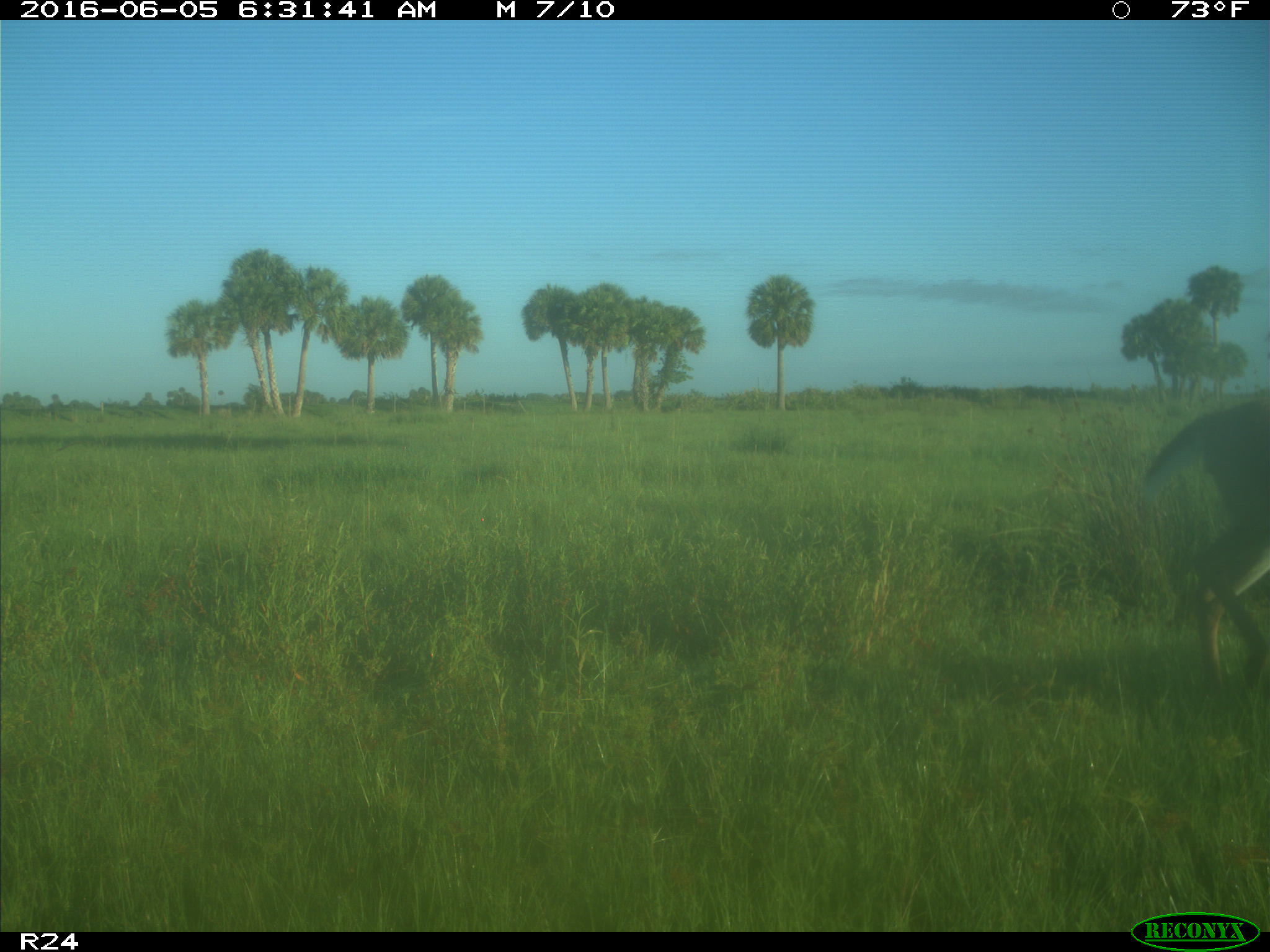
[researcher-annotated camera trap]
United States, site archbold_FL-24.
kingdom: Animalia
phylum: Chordata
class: Mammalia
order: Artiodactyla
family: Cervidae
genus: Odocoileus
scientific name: Odocoileus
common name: deer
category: unidentified deer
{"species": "unidentified deer (deer) (Odocoileus)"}